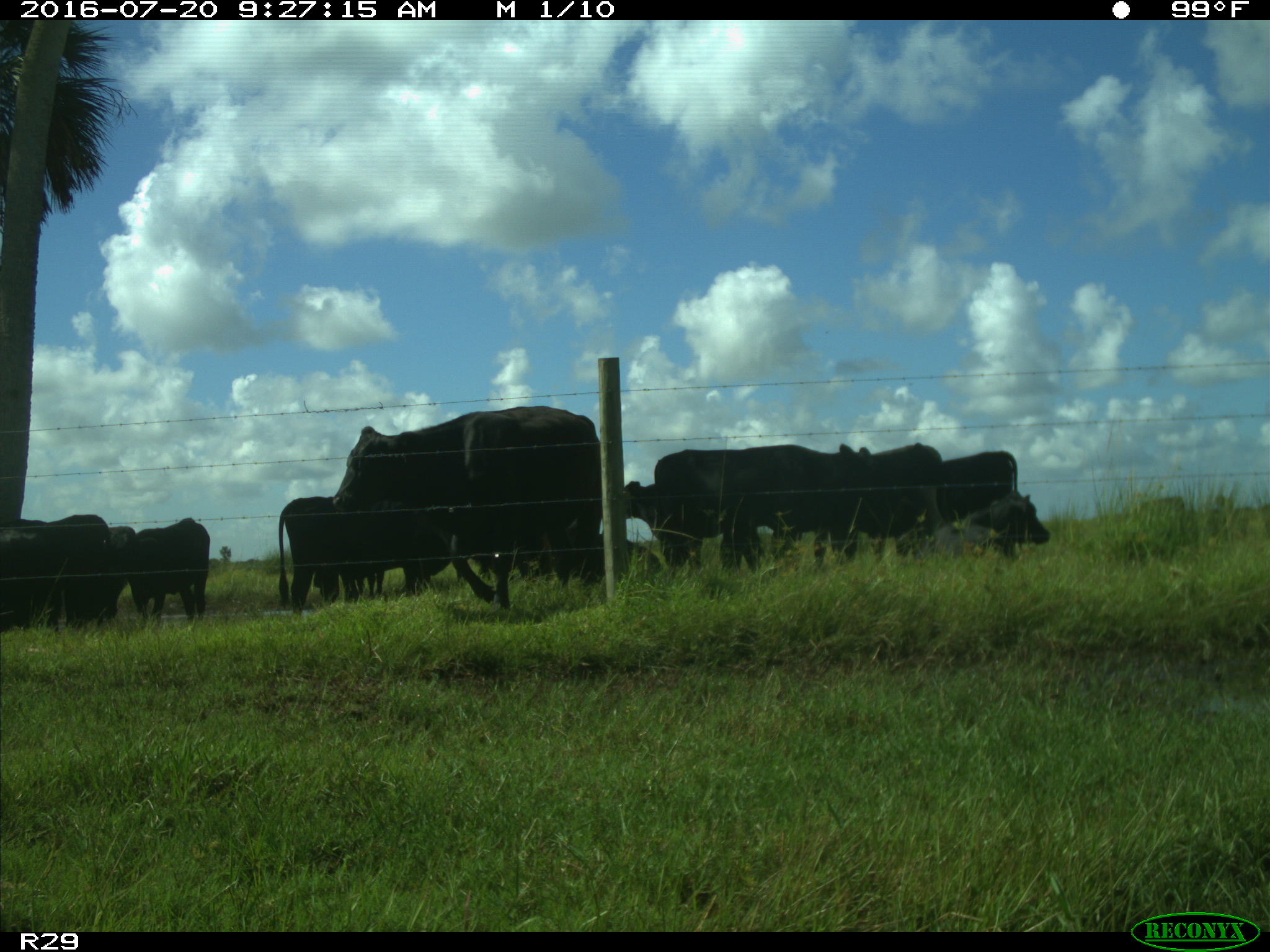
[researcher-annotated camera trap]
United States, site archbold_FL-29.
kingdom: Animalia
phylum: Chordata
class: Mammalia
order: Artiodactyla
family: Bovidae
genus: Bos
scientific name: Bos taurus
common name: domestic cow